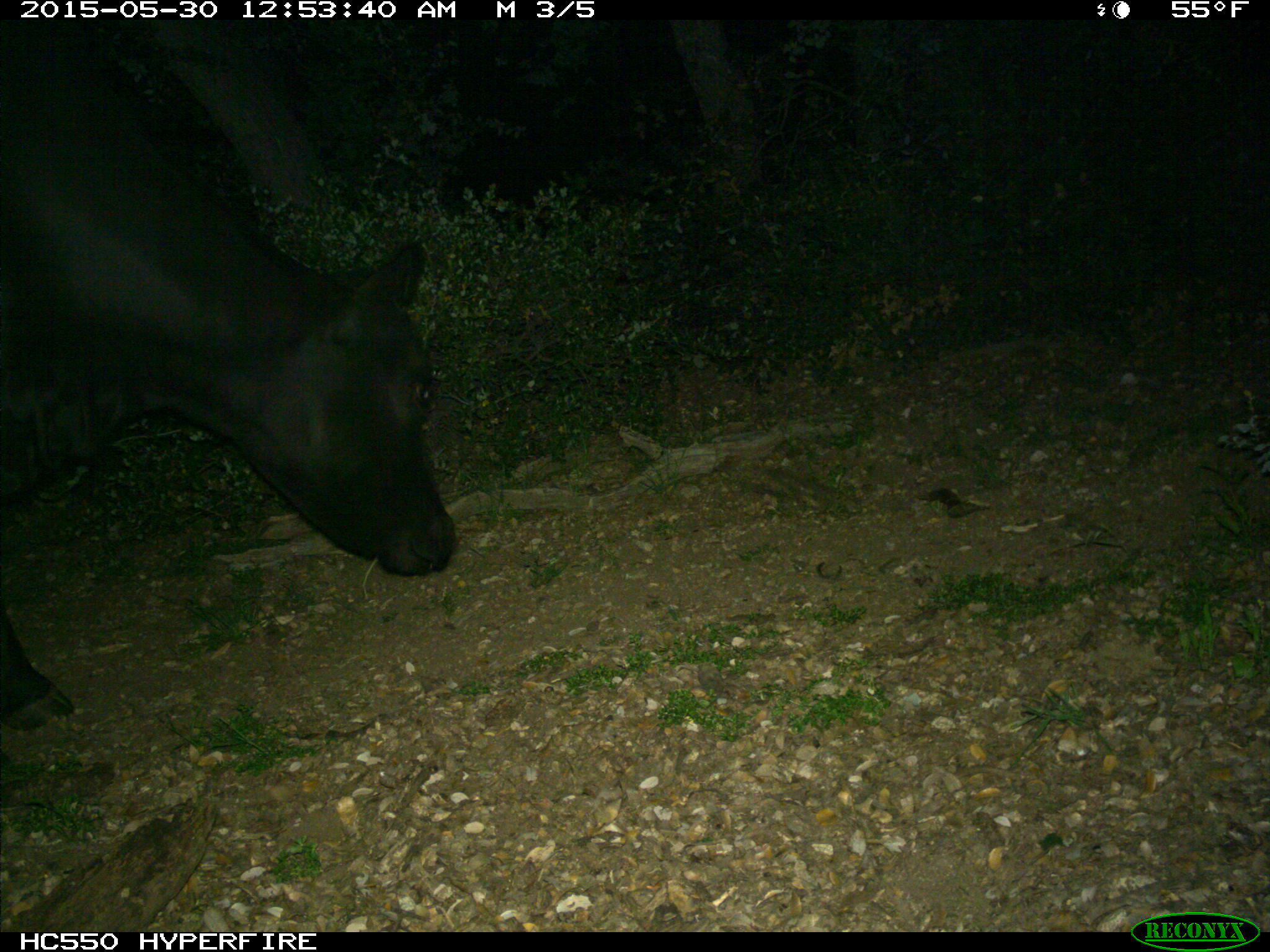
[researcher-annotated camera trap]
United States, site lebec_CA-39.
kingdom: Animalia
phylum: Chordata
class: Mammalia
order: Artiodactyla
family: Bovidae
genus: Bos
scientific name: Bos taurus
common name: domestic cow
Bos taurus (domestic cow).